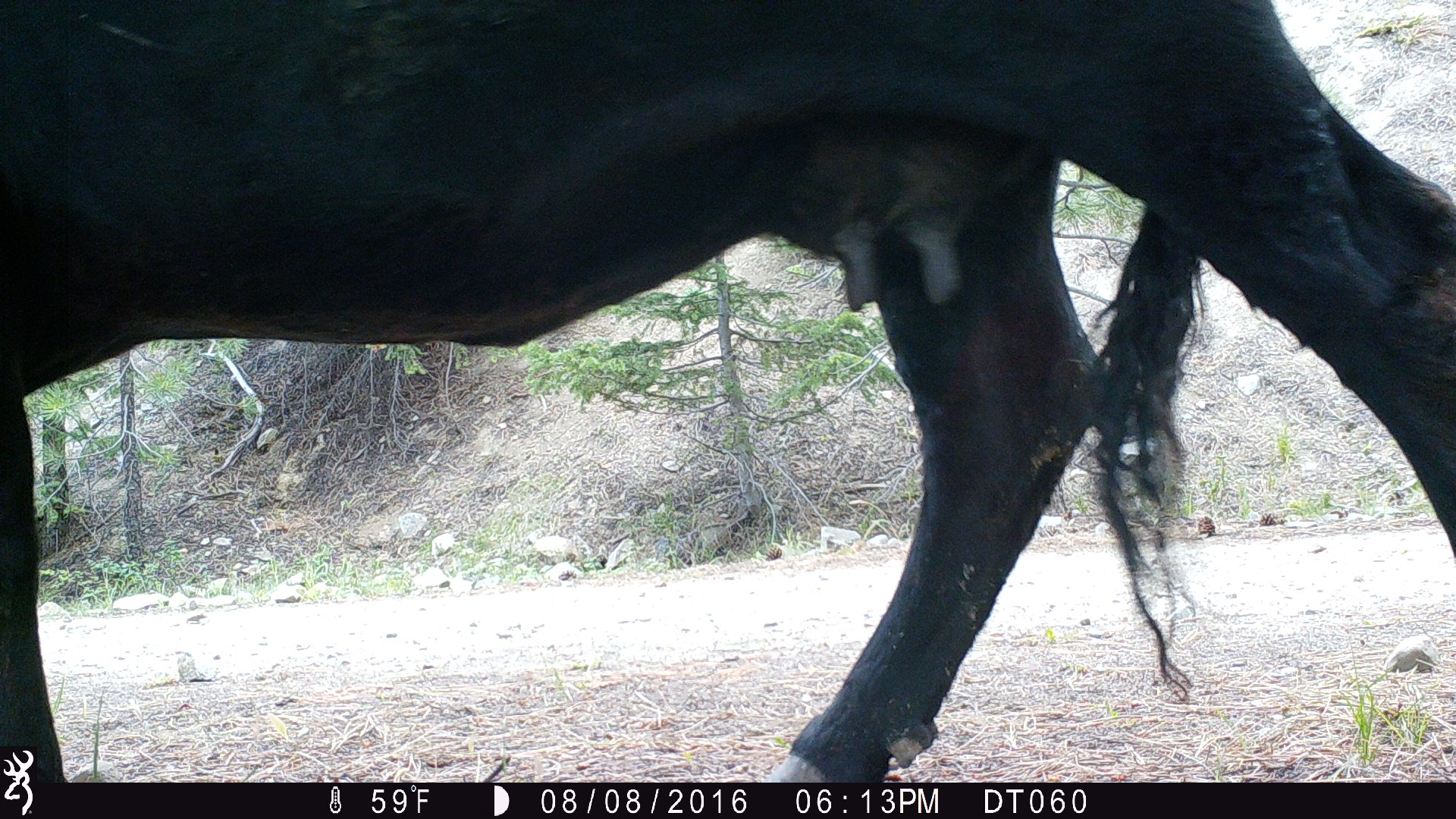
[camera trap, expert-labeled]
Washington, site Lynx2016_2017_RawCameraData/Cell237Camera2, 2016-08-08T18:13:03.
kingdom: Animalia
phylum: Chordata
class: Mammalia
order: Artiodactyla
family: Bovidae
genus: Bos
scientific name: Bos taurus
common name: domestic cattle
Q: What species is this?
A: Domestic cattle (Bos taurus).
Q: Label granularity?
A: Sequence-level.